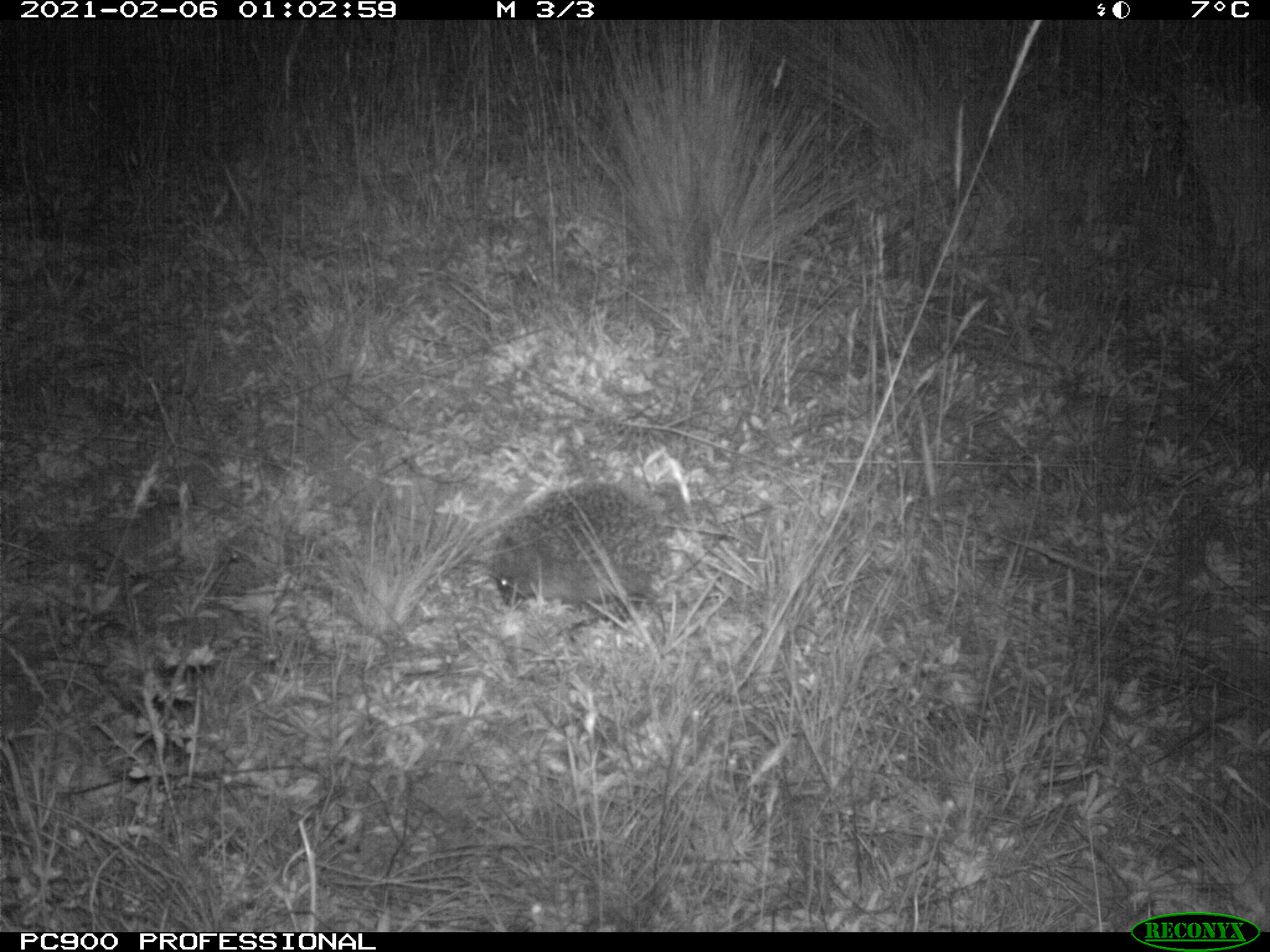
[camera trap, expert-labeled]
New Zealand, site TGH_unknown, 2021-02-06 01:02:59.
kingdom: Animalia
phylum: Chordata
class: Mammalia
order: Eulipotyphla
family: Erinaceidae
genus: Erinaceus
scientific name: Erinaceus europaeus europaeus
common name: european hedgehog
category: hedgehog